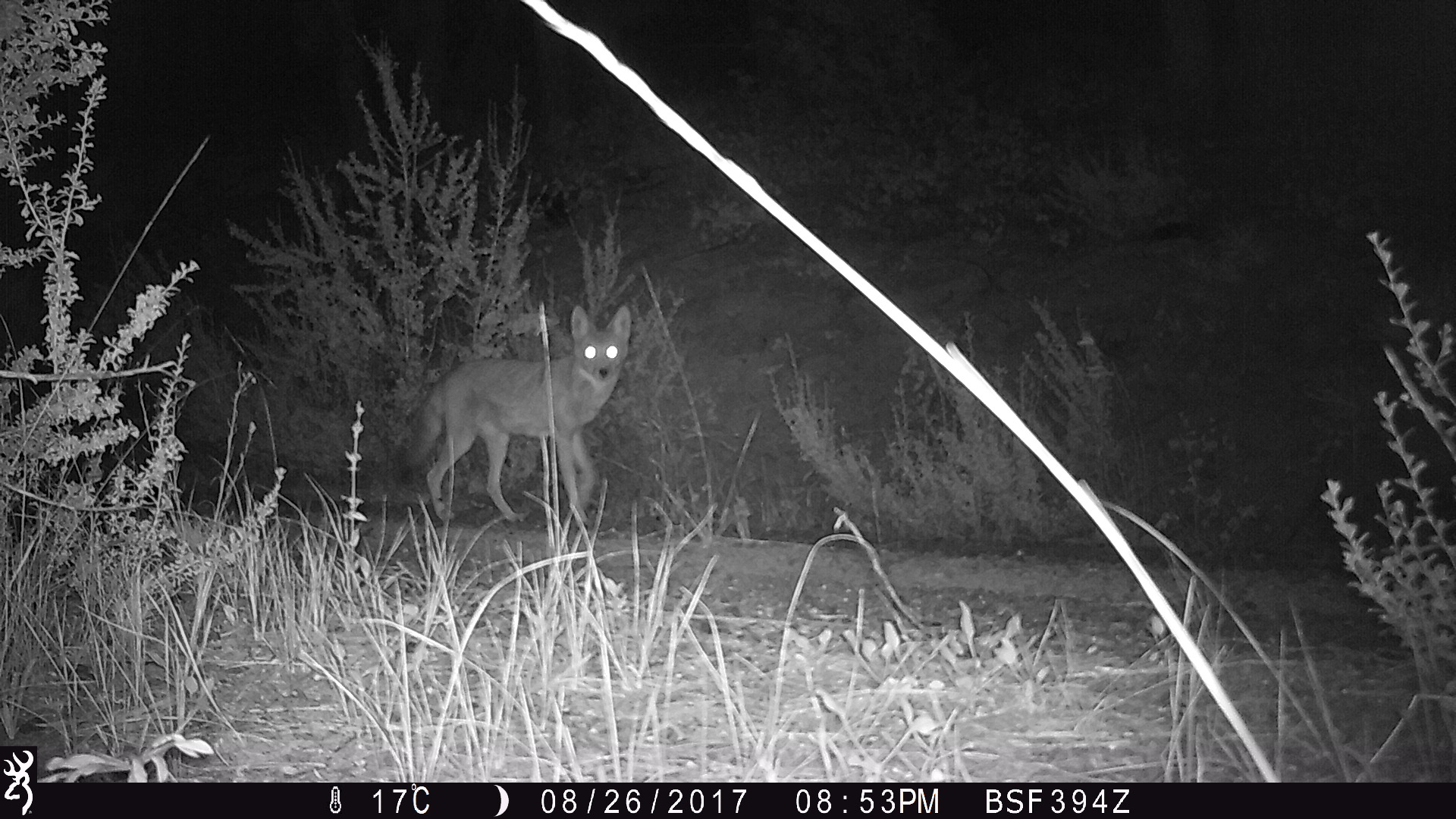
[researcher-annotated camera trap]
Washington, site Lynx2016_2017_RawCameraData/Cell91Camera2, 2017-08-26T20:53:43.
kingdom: Animalia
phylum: Chordata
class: Mammalia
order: Carnivora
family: Canidae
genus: Canis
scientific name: Canis latrans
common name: coyote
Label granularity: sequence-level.